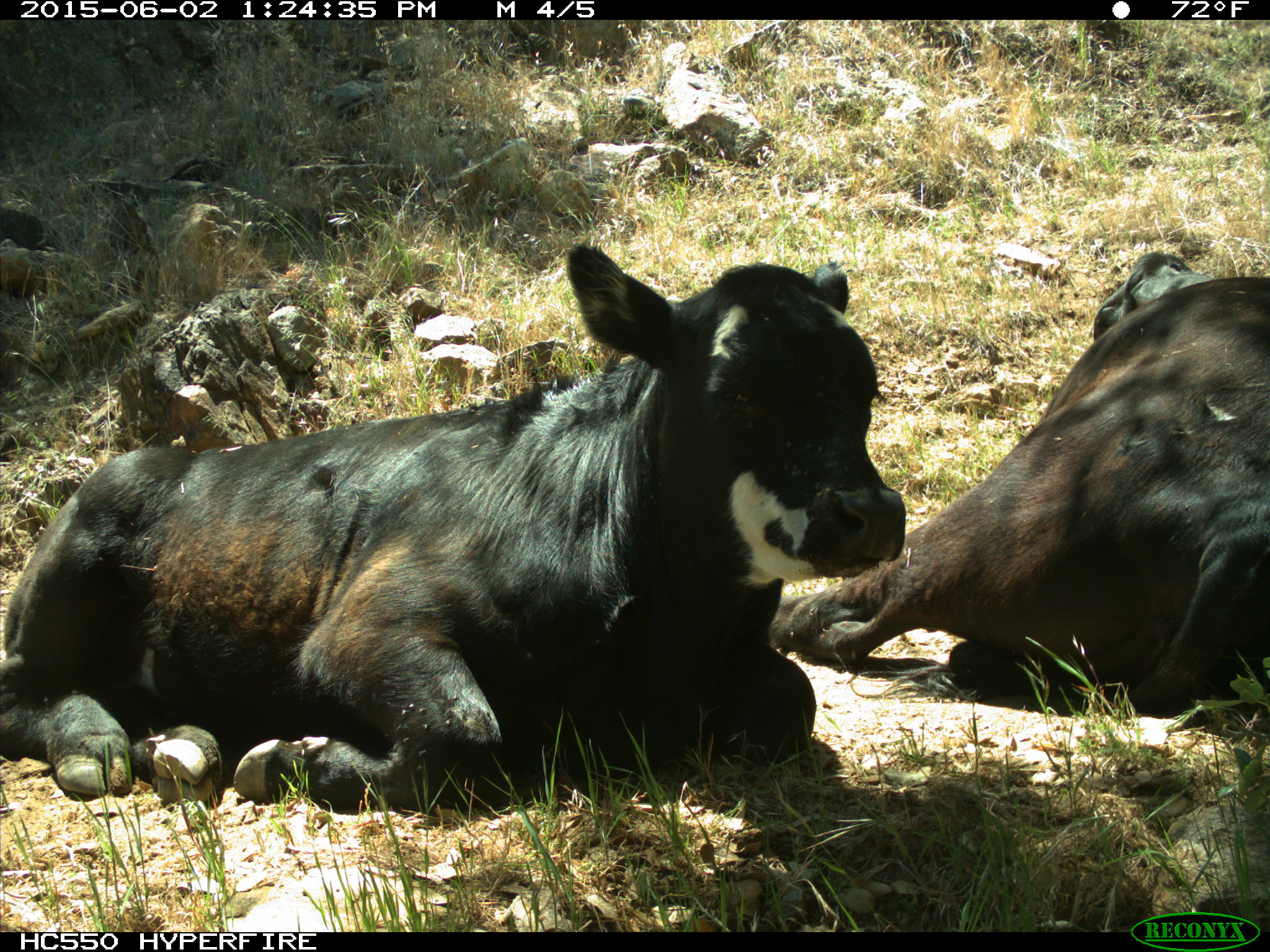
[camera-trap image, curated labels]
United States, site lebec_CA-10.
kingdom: Animalia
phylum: Chordata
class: Mammalia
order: Artiodactyla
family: Bovidae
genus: Bos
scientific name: Bos taurus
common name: domestic cow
Bos taurus (domestic cow).